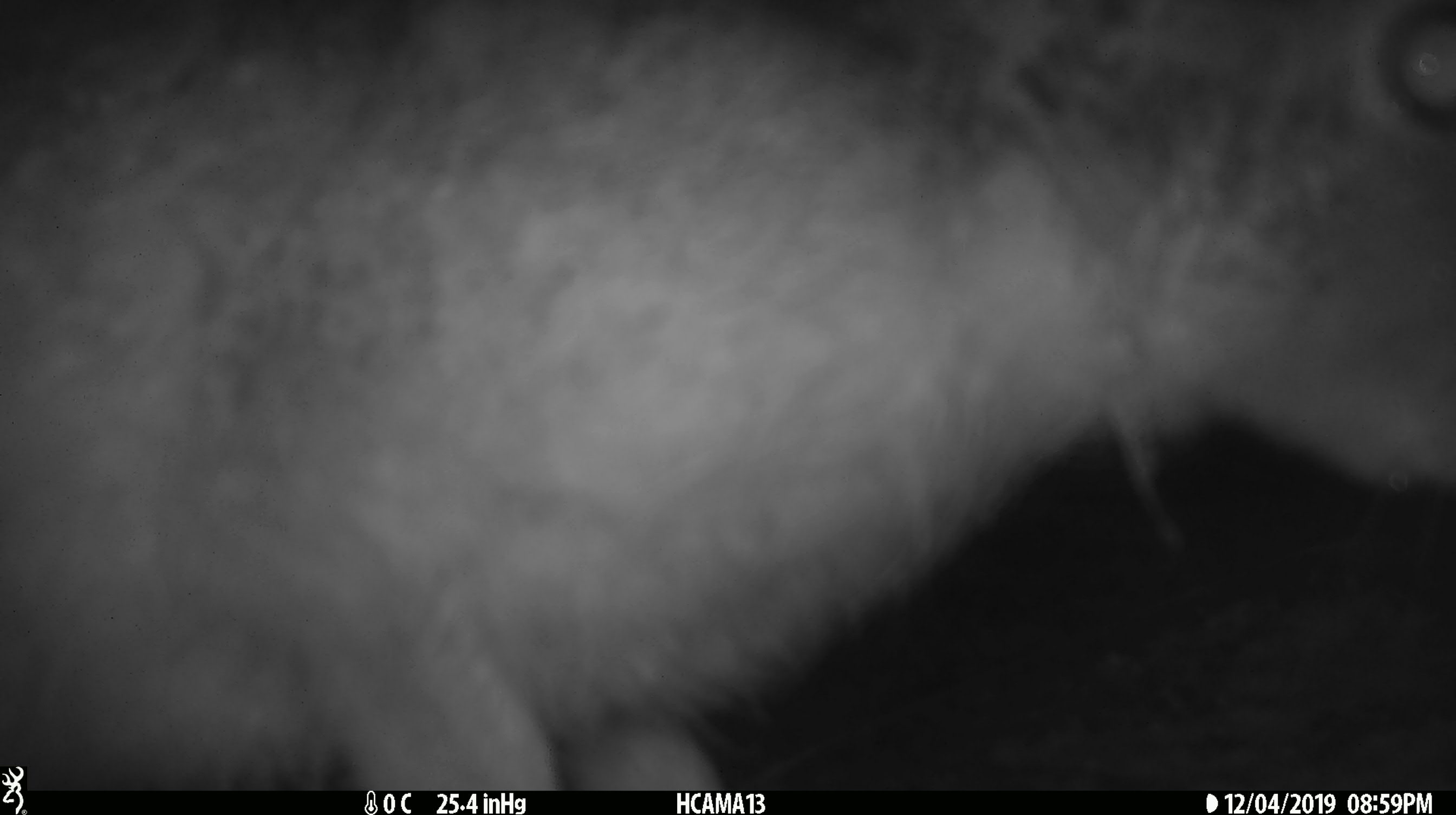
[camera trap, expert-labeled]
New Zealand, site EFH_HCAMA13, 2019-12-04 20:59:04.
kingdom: Animalia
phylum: Chordata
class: Mammalia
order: Lagomorpha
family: Leporidae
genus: Lepus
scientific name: Lepus europaeus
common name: brown hare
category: hare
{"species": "hare (brown hare) (Lepus europaeus)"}